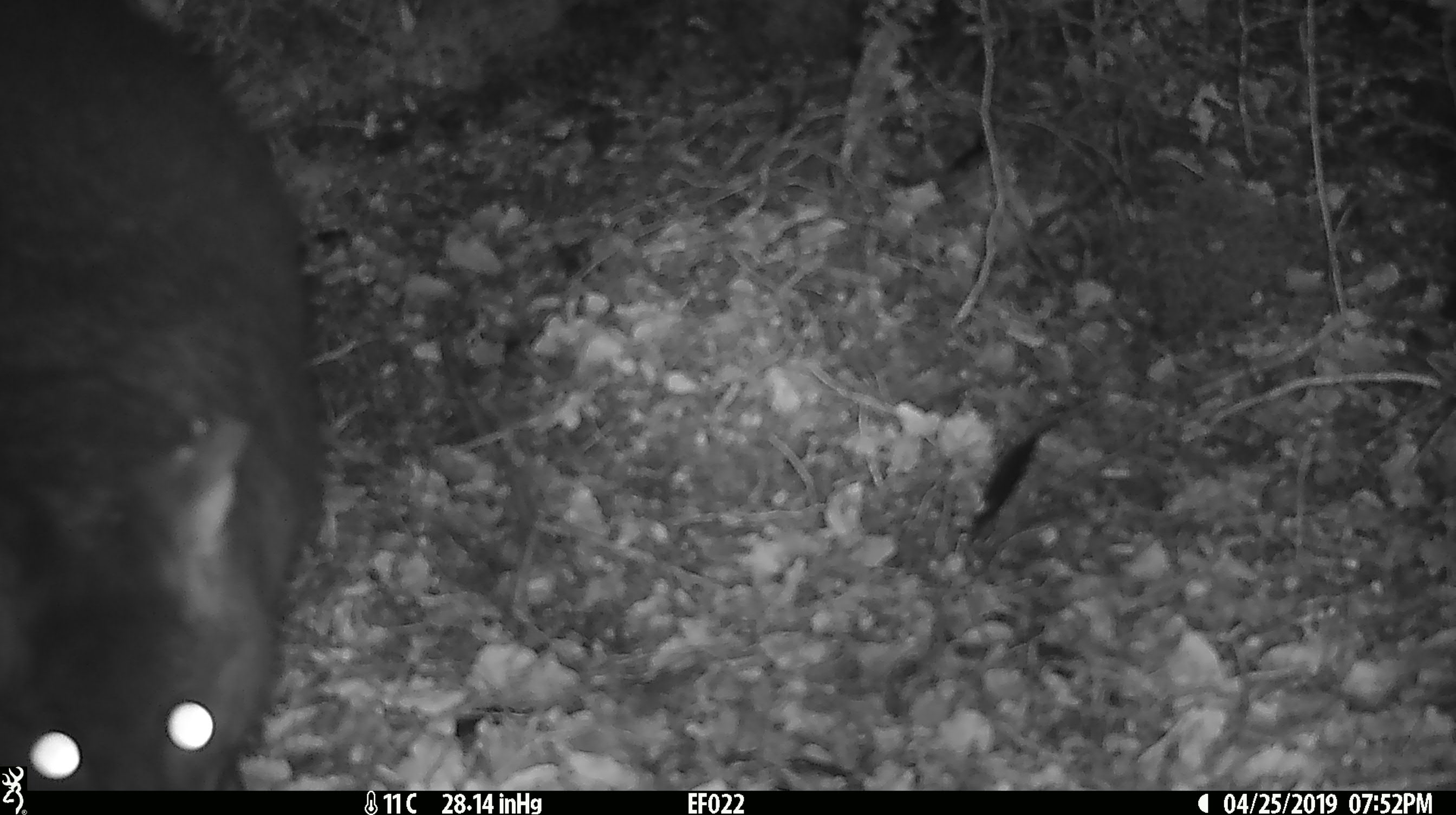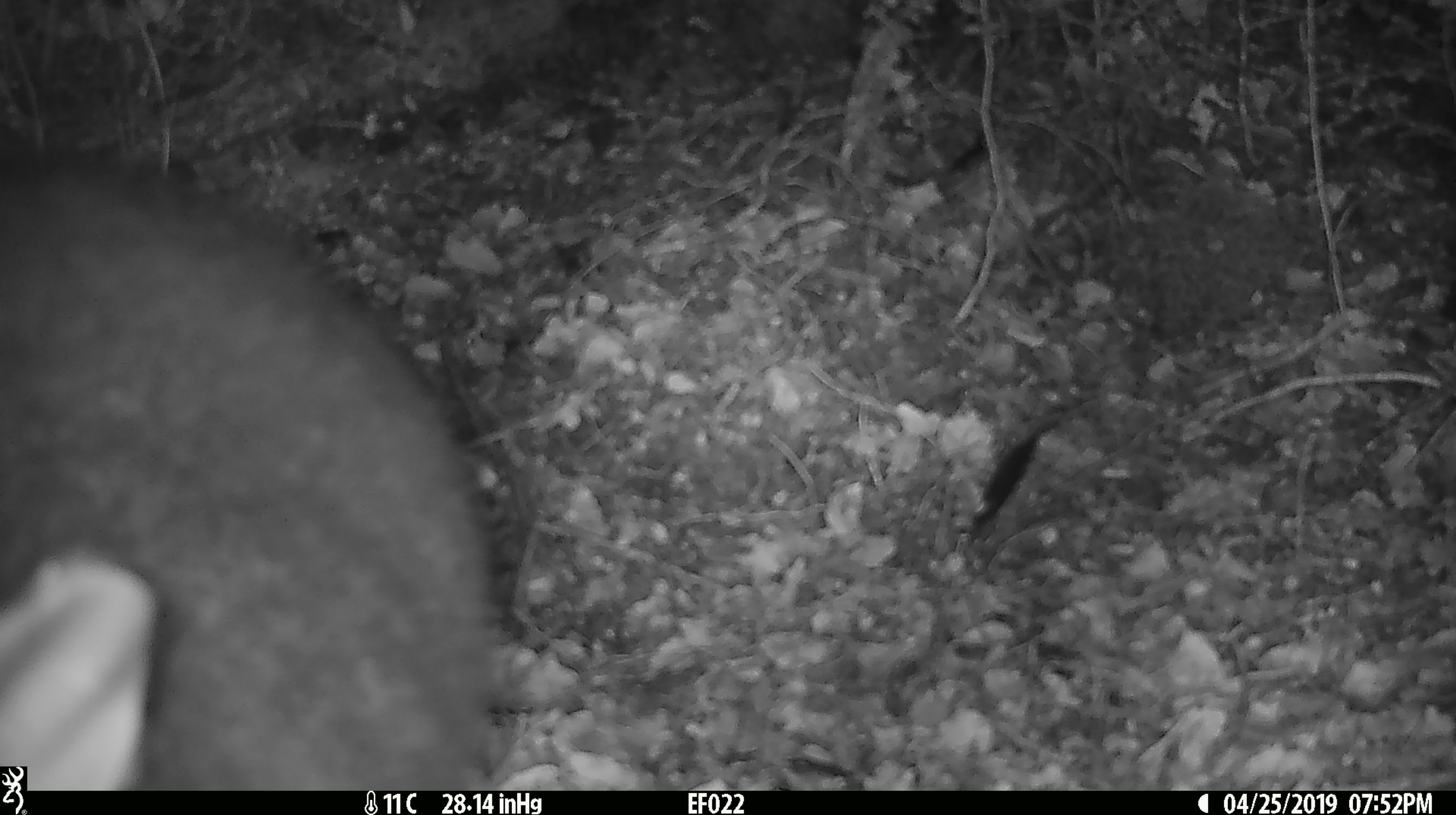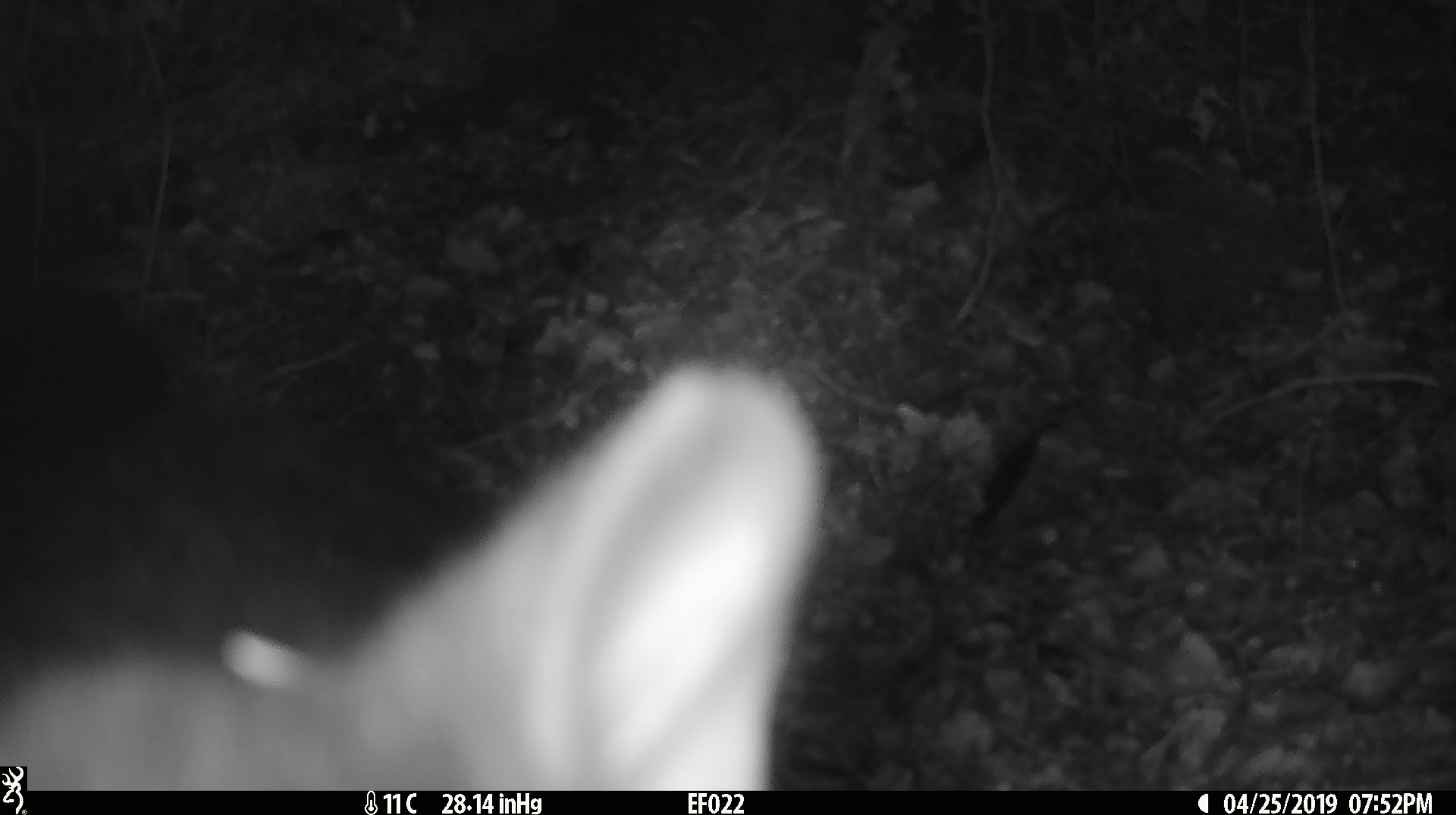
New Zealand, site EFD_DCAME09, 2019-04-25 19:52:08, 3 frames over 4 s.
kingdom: Animalia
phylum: Chordata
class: Mammalia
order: Diprotodontia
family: Phalangeridae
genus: Trichosurus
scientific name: Trichosurus vulpecula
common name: common brushtail possum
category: possum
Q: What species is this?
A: Possum (common brushtail possum) (Trichosurus vulpecula).